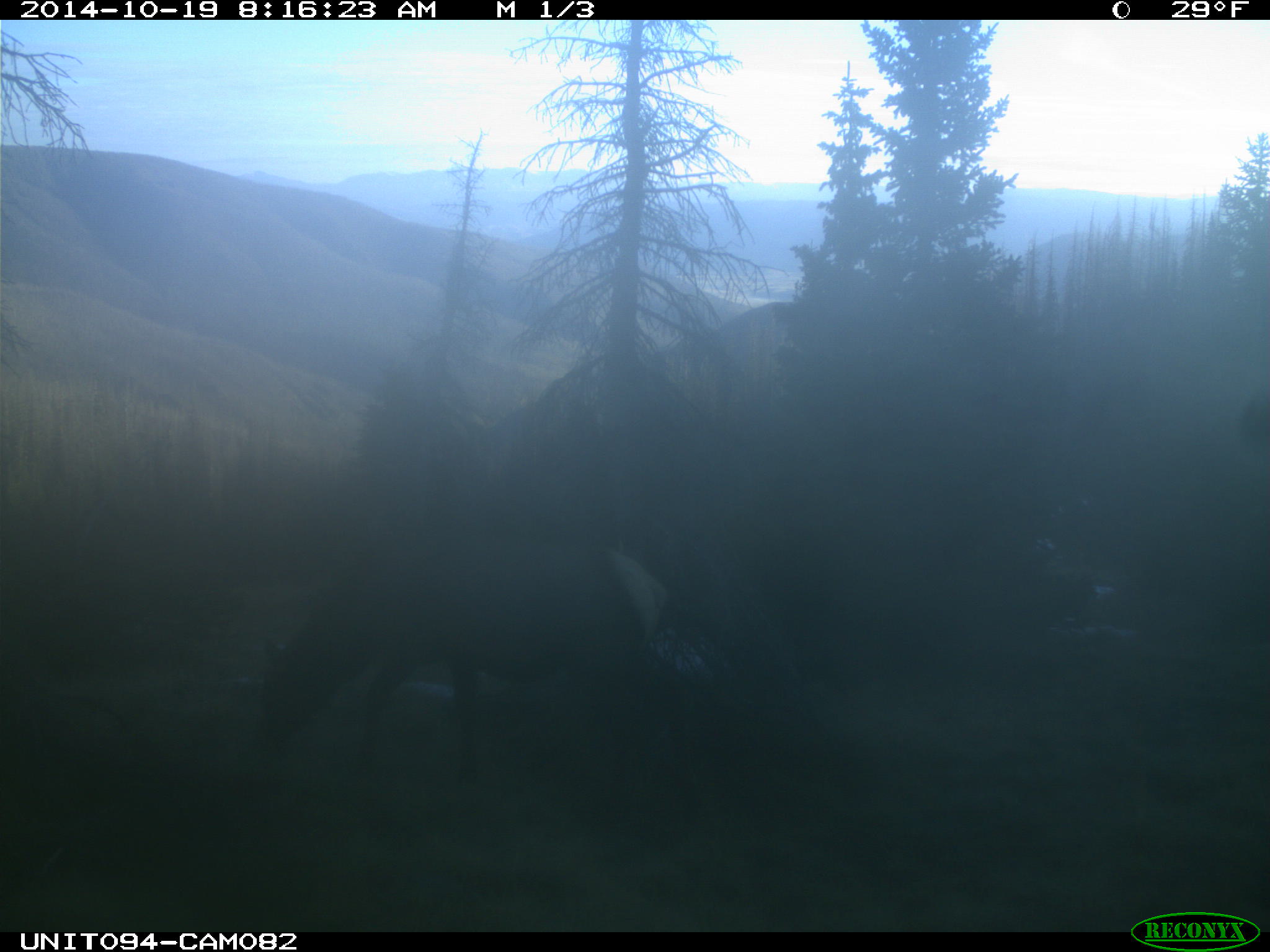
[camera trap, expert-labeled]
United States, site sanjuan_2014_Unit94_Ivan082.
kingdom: Animalia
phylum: Chordata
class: Mammalia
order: Artiodactyla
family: Cervidae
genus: Cervus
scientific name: Cervus elaphus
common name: red deer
Cervus elaphus (red deer).